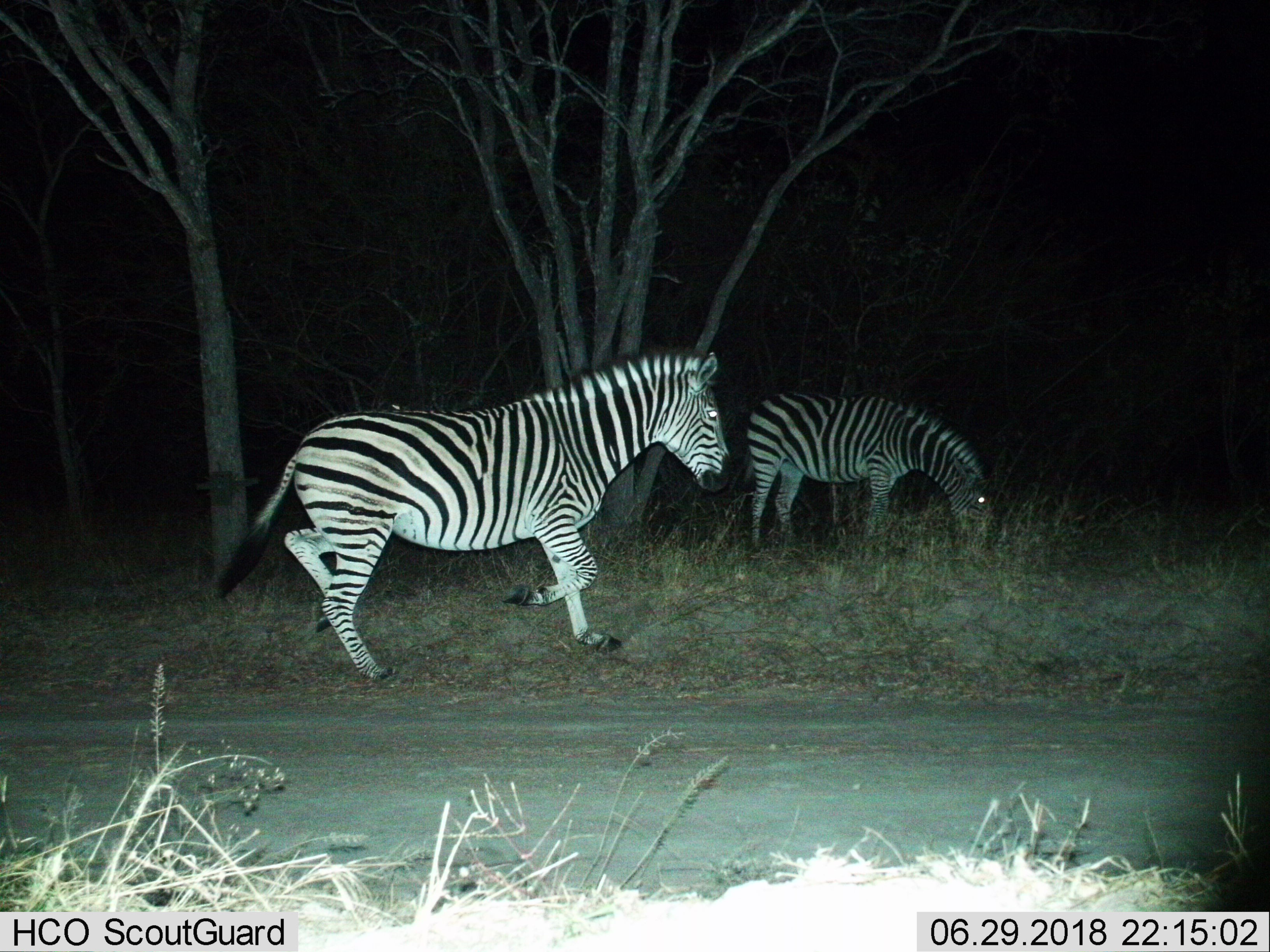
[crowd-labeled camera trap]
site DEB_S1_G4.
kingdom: Animalia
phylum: Chordata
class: Mammalia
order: Perissodactyla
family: Equidae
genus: Equus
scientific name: Equus quagga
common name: plains zebra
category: zebraplains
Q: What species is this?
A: Zebraplains (plains zebra) (Equus quagga).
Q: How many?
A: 2.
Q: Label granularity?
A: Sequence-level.